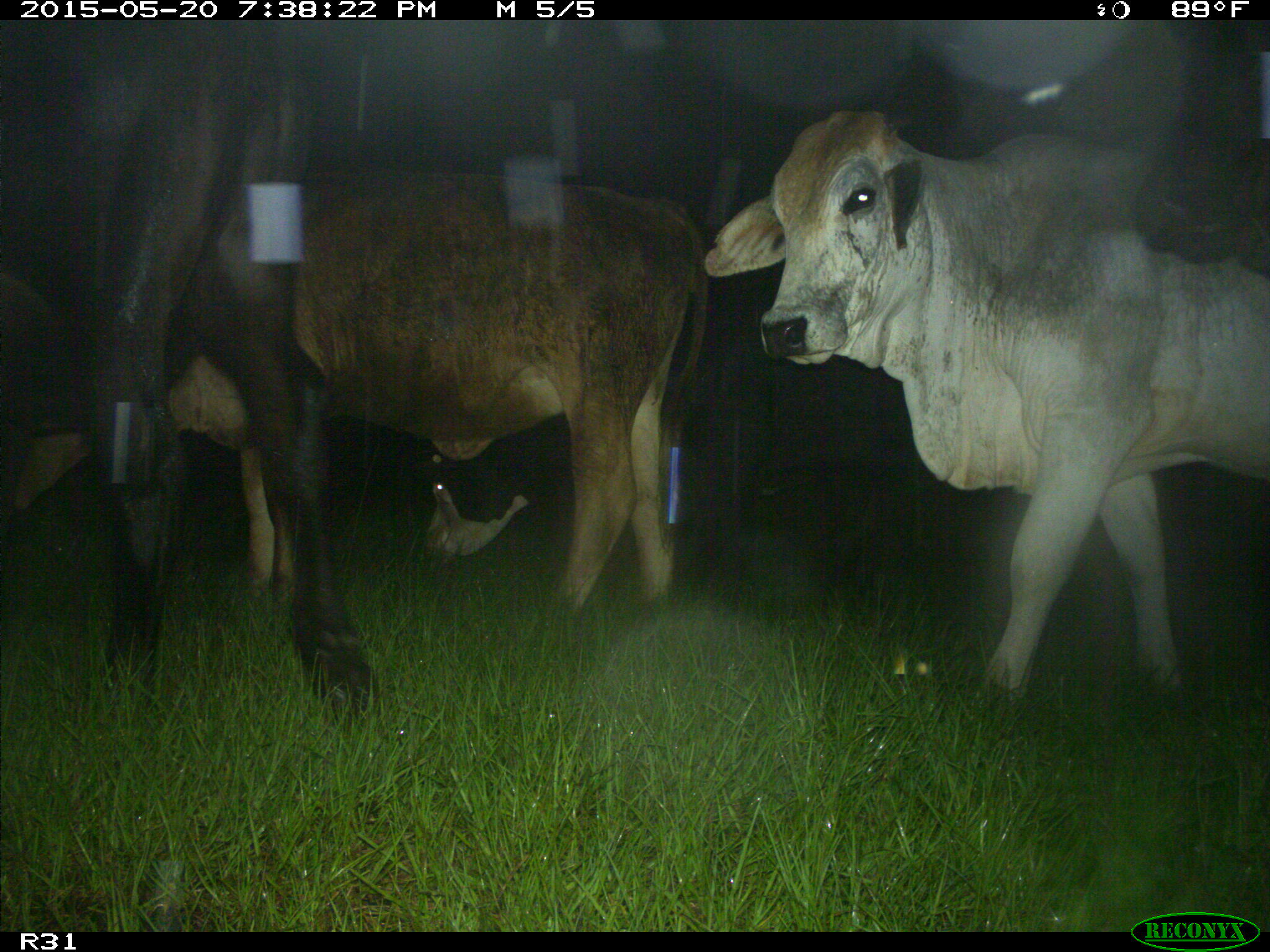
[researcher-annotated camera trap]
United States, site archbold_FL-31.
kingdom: Animalia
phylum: Chordata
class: Mammalia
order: Artiodactyla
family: Bovidae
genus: Bos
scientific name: Bos taurus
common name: domestic cow